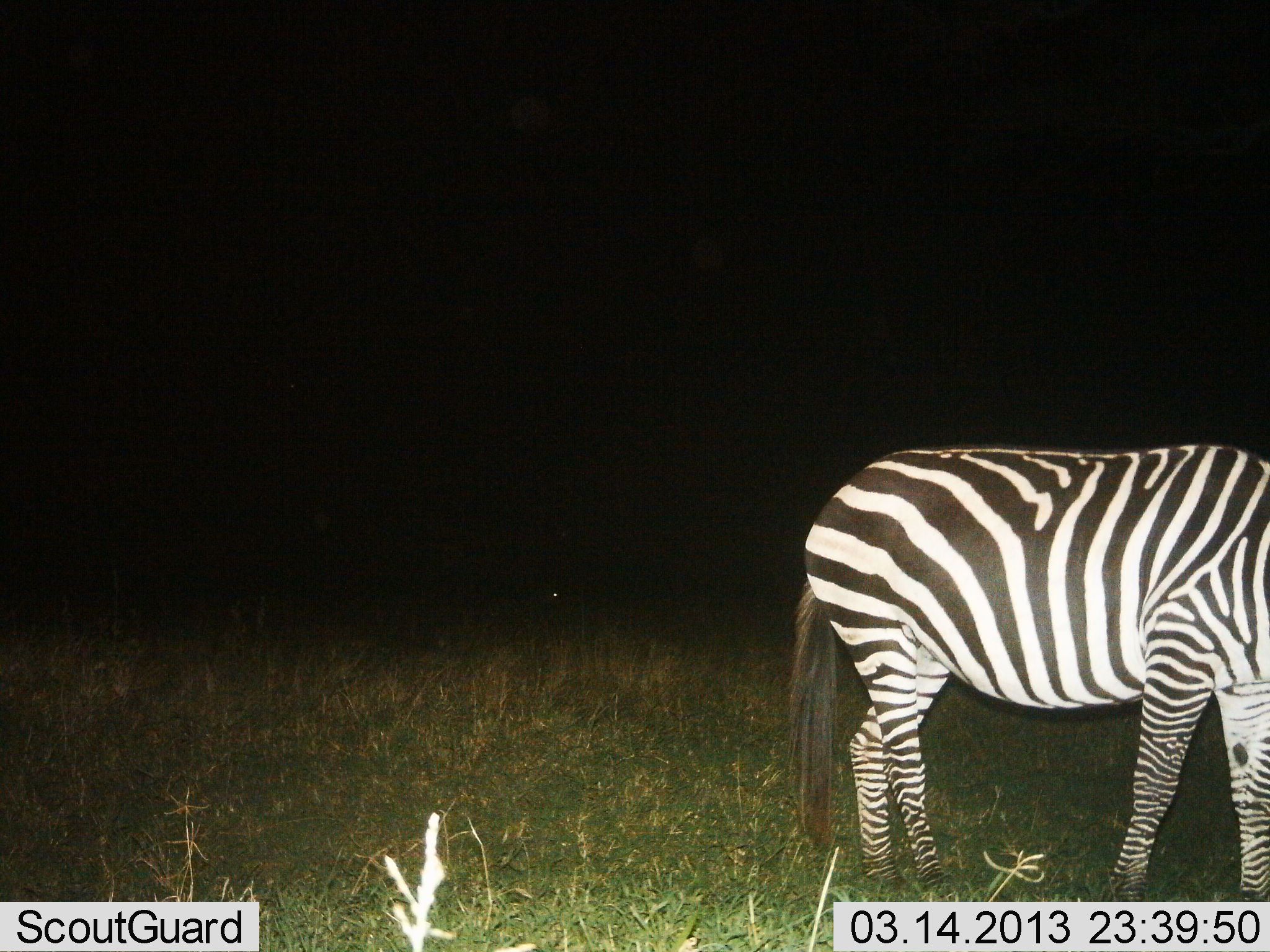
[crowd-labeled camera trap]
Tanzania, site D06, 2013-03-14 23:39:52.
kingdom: Animalia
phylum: Chordata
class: Mammalia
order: Perissodactyla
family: Equidae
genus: Equus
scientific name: Equus quagga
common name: plains zebra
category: zebra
Zebra (plains zebra) (Equus quagga), count 1. Behavior (volunteer vote fractions): standing 81%, resting 0%, moving 6%, interacting 0%. Young present (vote fraction): 0%. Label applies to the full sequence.